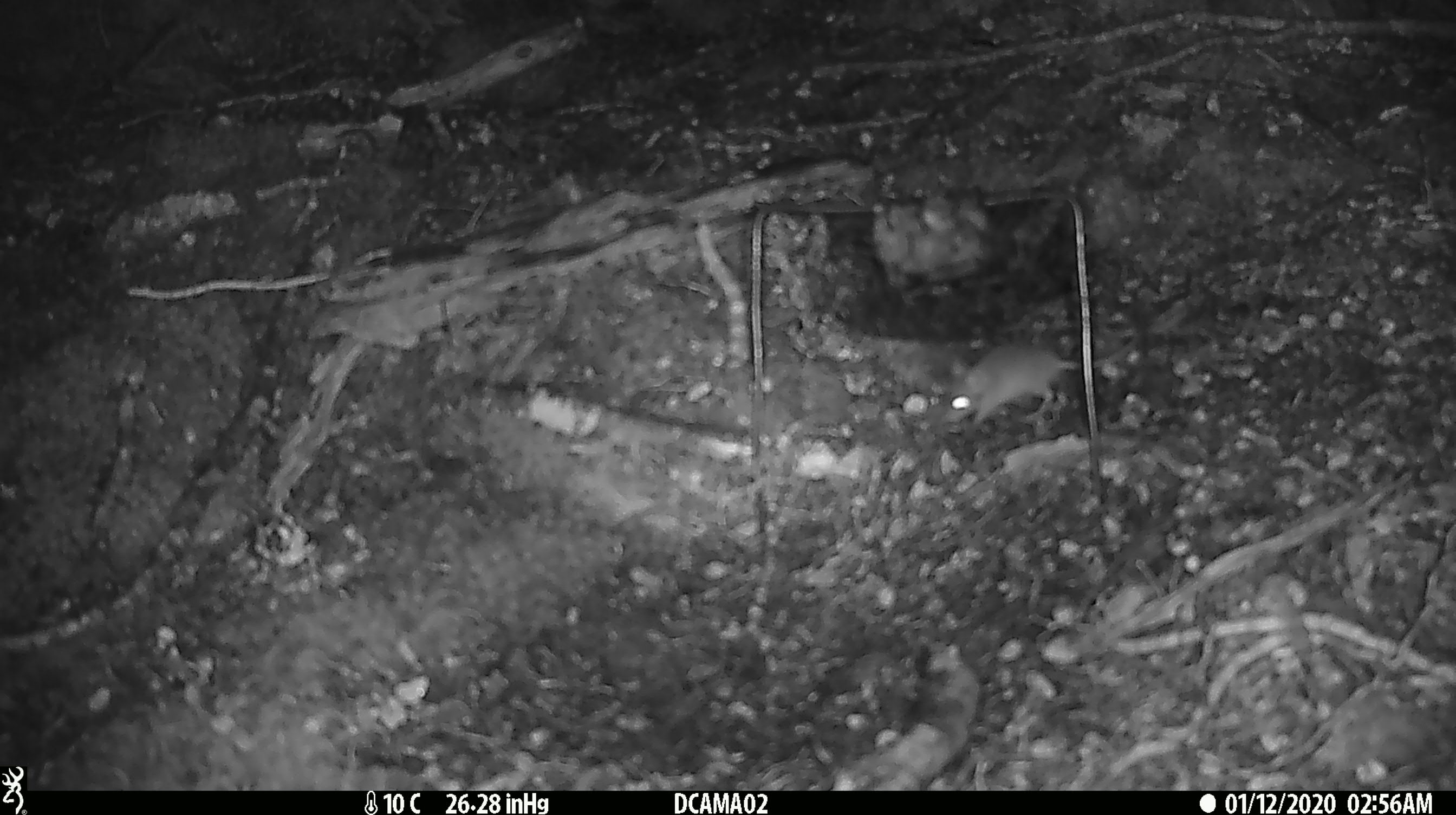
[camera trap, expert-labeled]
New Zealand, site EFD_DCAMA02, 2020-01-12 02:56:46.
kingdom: Animalia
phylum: Chordata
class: Mammalia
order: Rodentia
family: Muridae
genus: Mus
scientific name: Mus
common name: mouse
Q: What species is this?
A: Mouse (Mus).